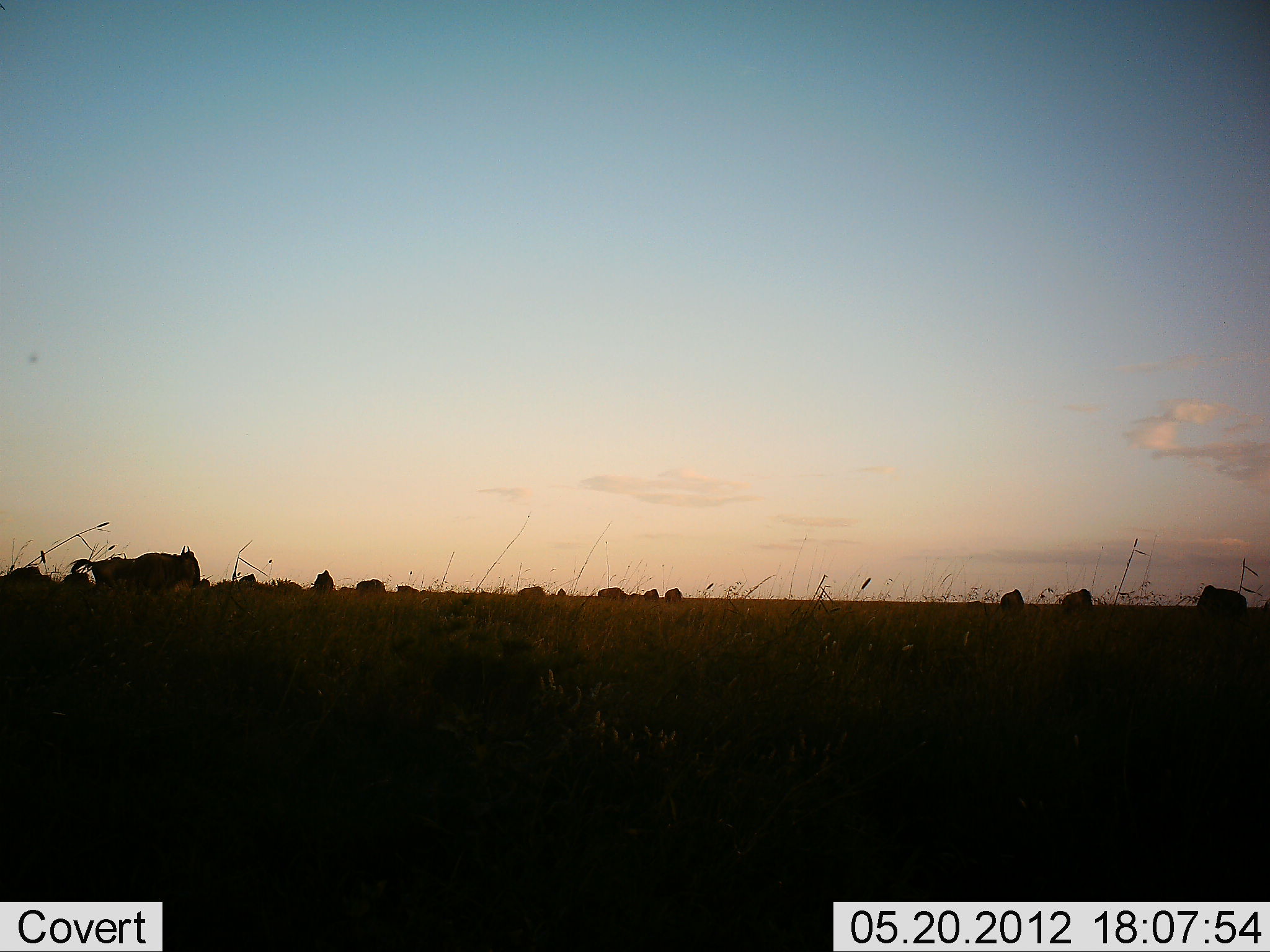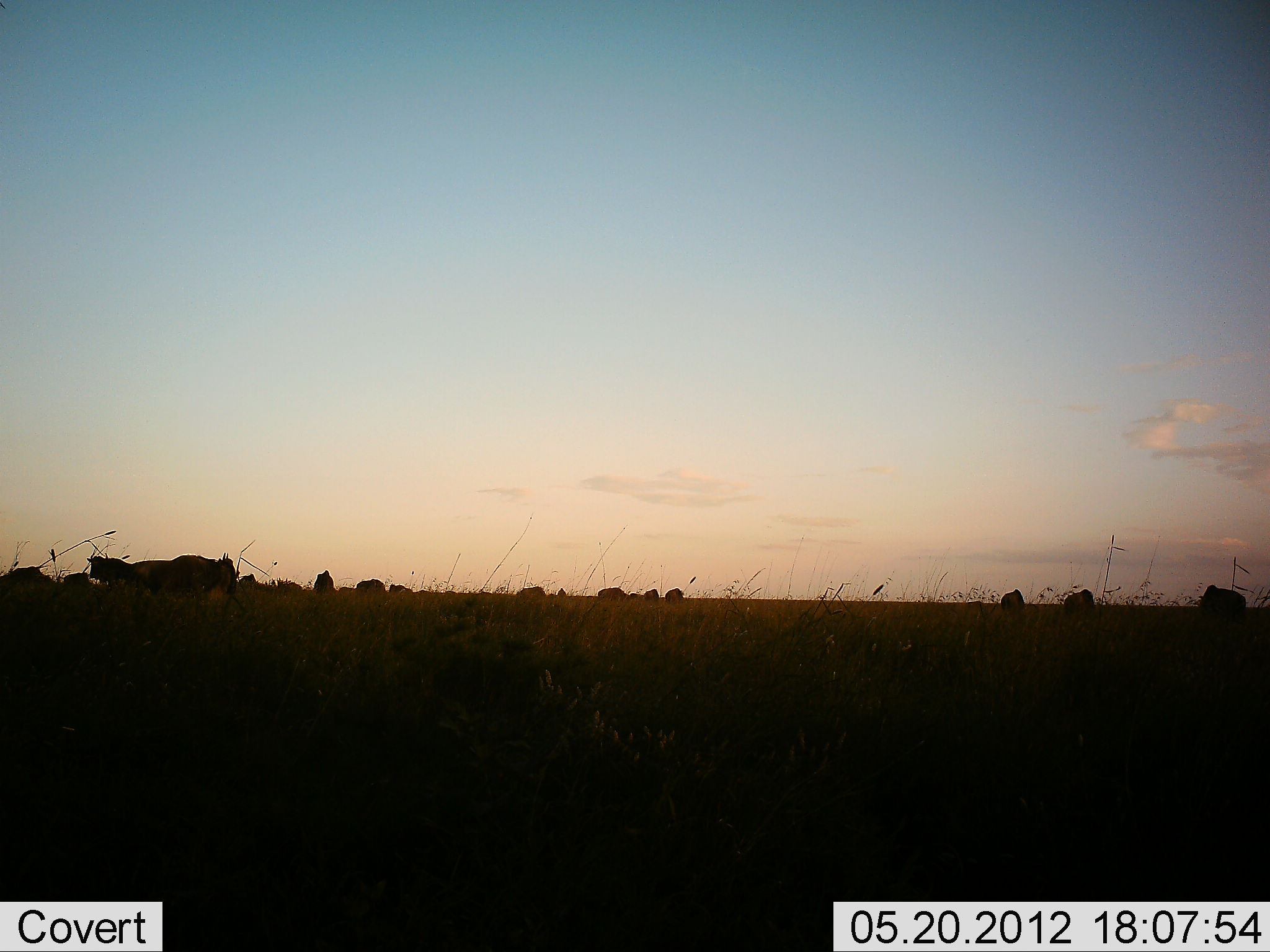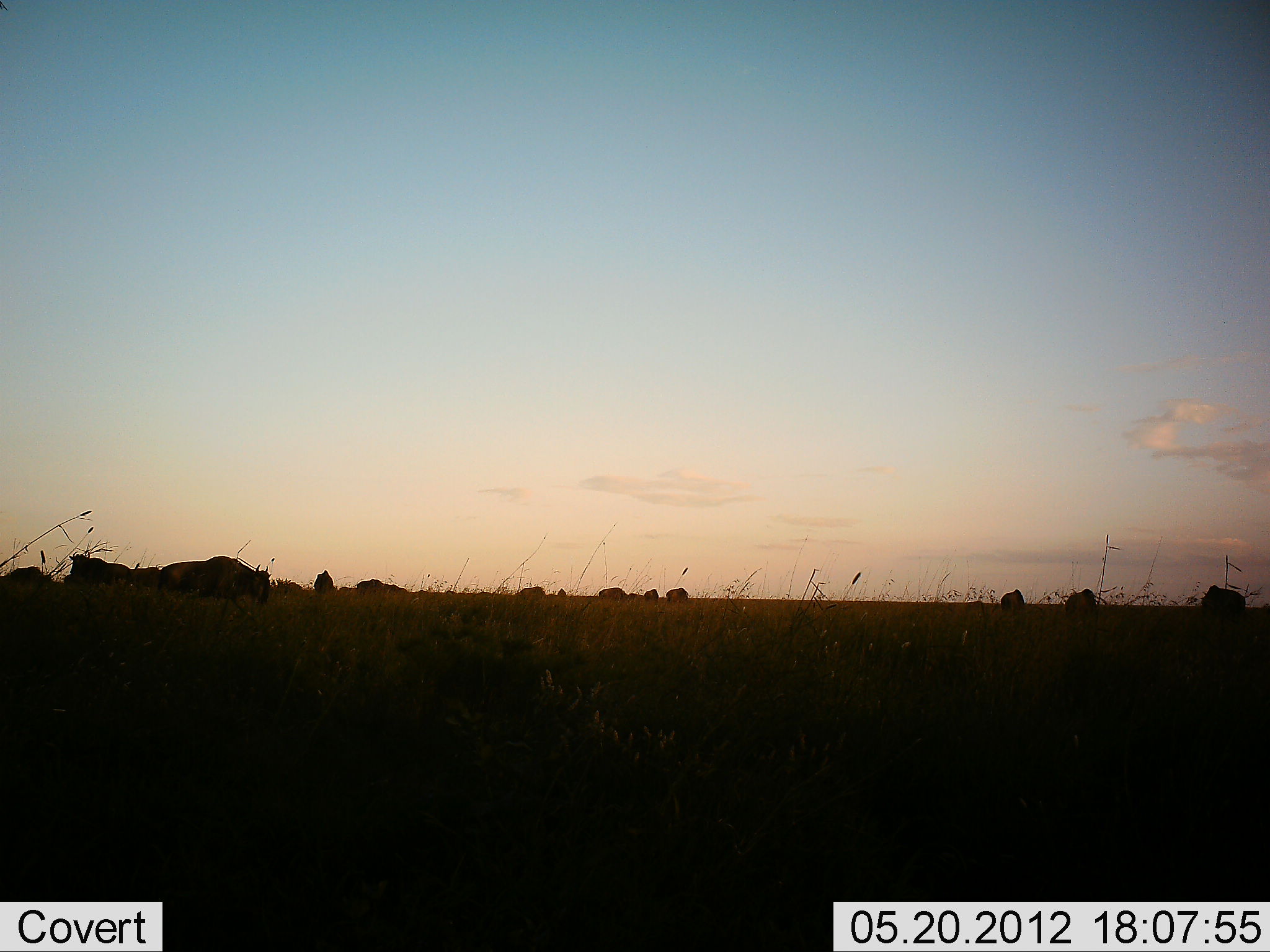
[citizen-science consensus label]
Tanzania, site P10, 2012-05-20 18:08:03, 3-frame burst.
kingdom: Animalia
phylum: Chordata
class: Mammalia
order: Artiodactyla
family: Bovidae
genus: Connochaetes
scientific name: Connochaetes taurinus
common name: blue wildebeest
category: wildebeest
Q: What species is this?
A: Wildebeest (blue wildebeest) (Connochaetes taurinus).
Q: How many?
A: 11-50.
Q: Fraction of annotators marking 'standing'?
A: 80%.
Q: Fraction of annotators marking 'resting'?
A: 10%.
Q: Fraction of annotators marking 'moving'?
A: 60%.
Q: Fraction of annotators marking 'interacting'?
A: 0%.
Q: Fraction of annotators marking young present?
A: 0%.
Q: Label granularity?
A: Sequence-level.